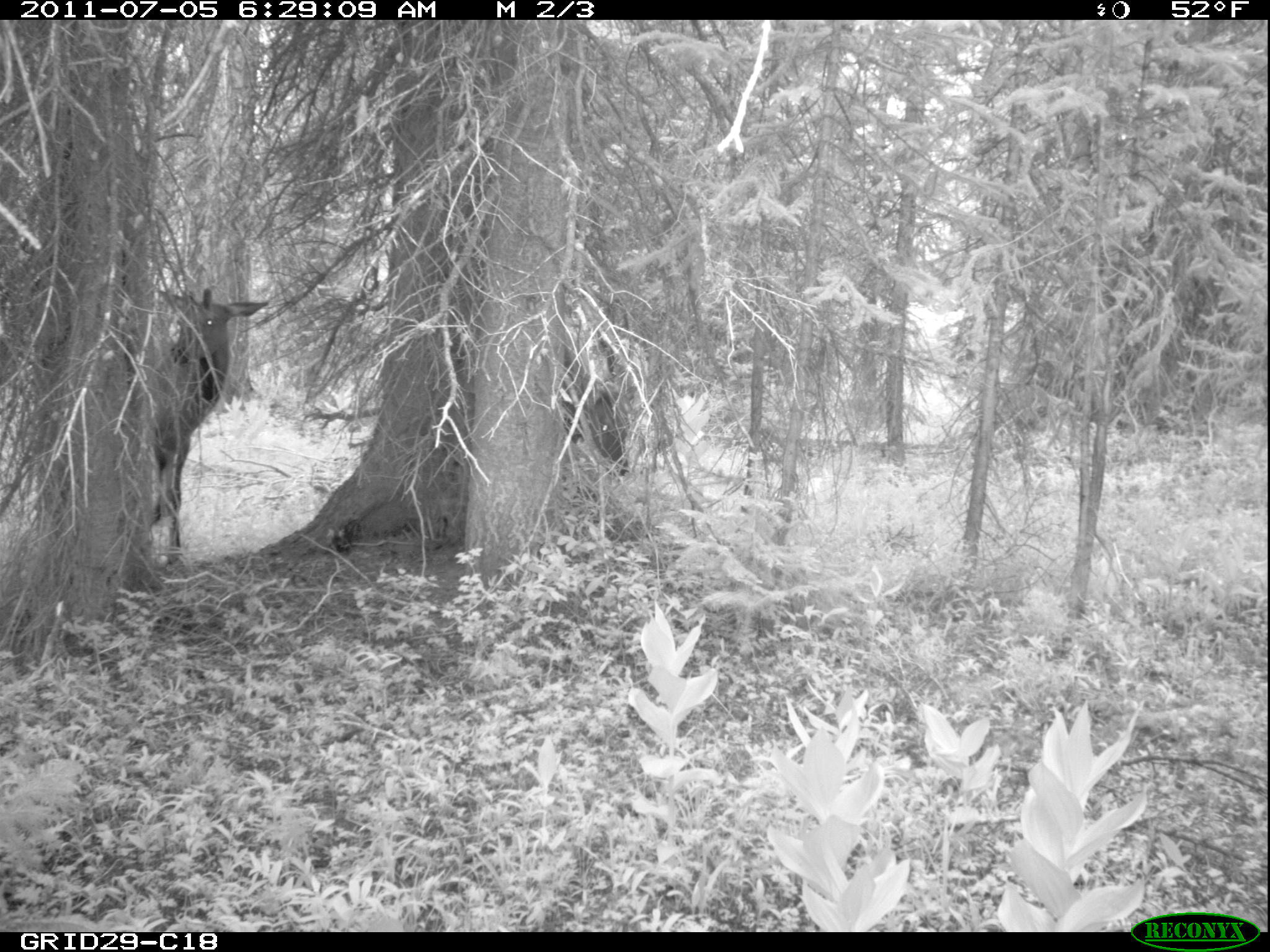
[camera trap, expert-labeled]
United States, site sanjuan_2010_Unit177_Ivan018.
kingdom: Animalia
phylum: Chordata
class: Mammalia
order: Artiodactyla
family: Cervidae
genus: Cervus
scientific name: Cervus elaphus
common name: red deer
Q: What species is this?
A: Cervus elaphus (red deer).